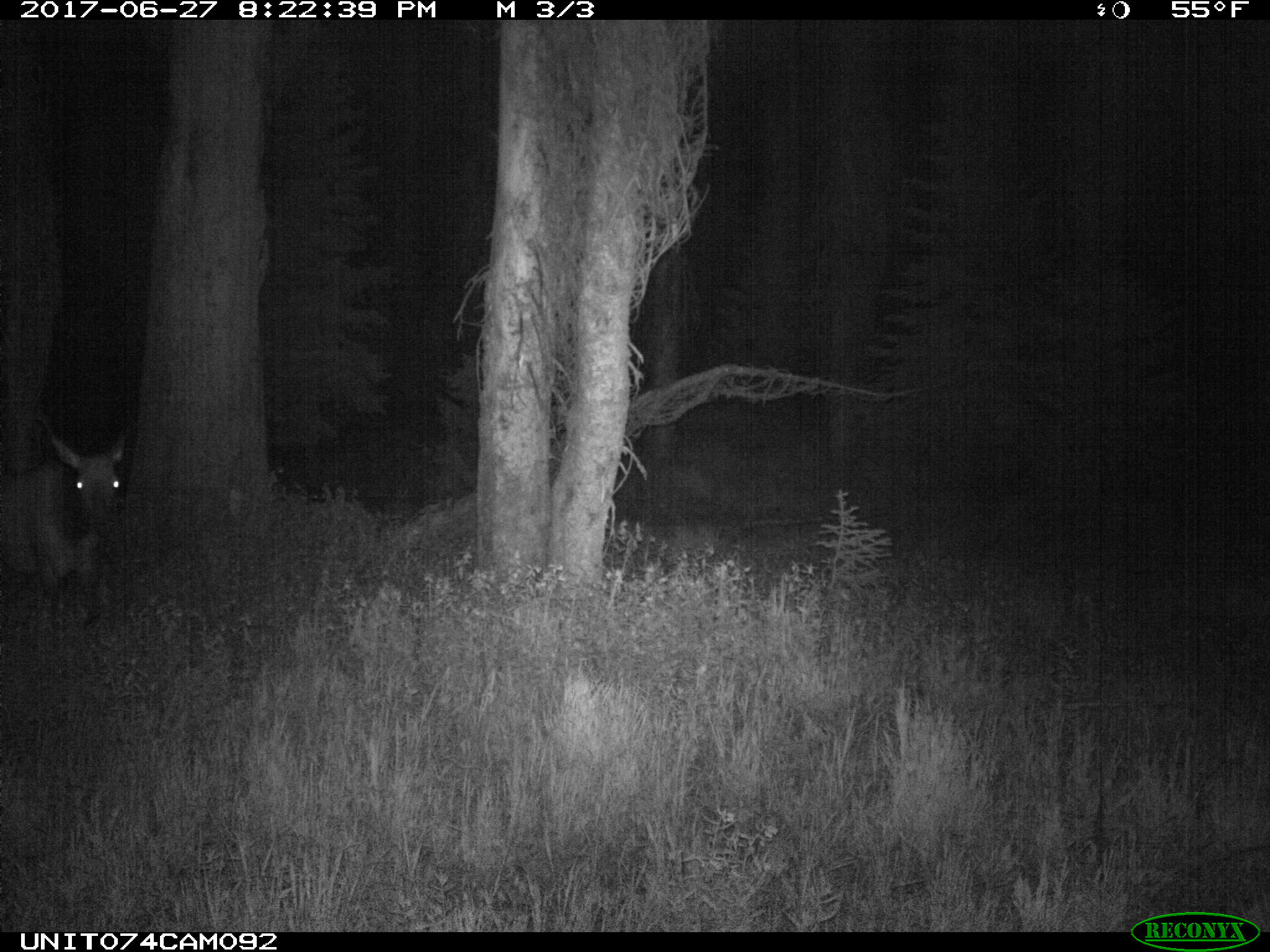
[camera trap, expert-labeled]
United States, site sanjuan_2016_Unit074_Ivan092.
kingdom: Animalia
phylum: Chordata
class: Mammalia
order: Artiodactyla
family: Cervidae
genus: Cervus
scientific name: Cervus elaphus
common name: red deer